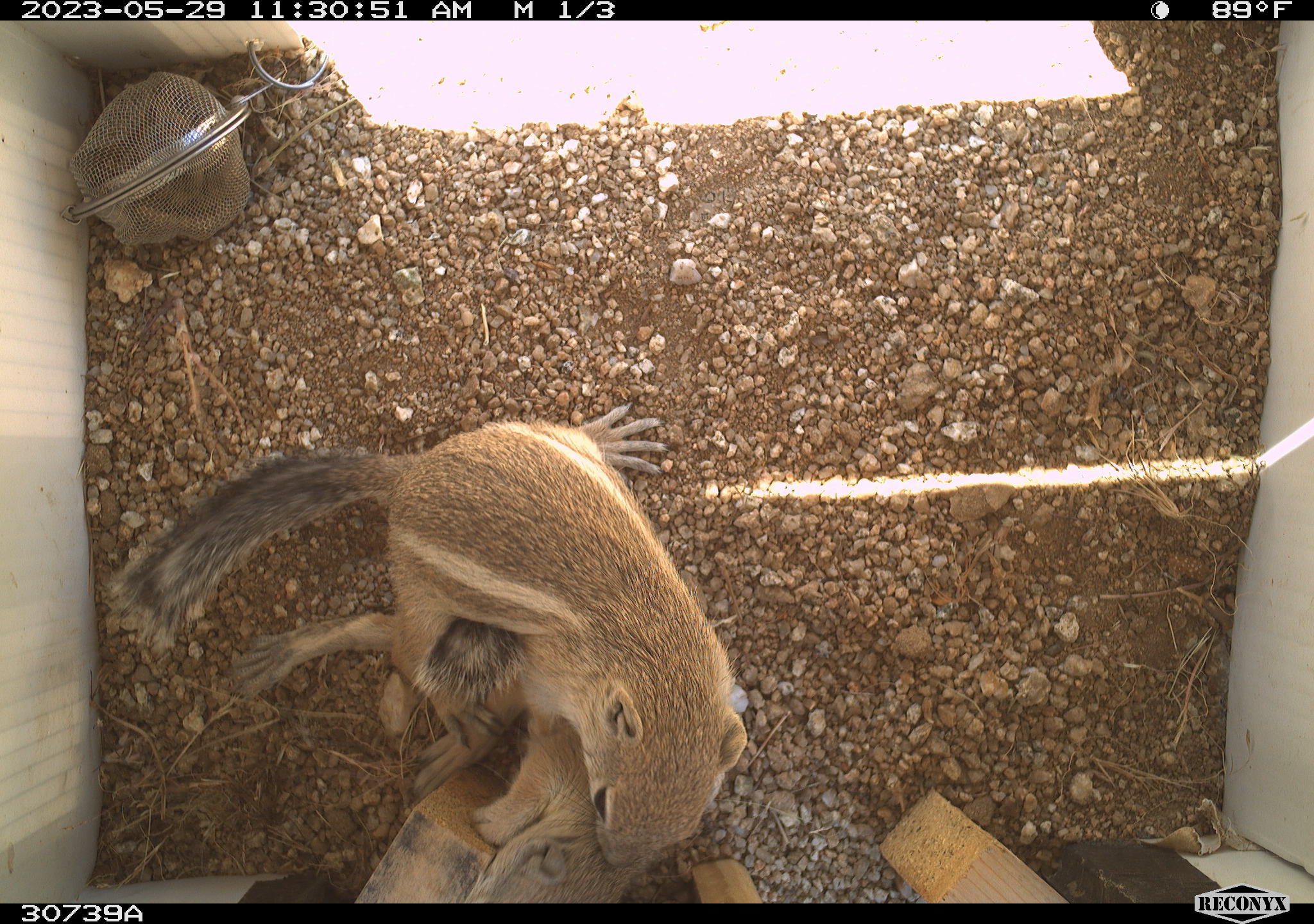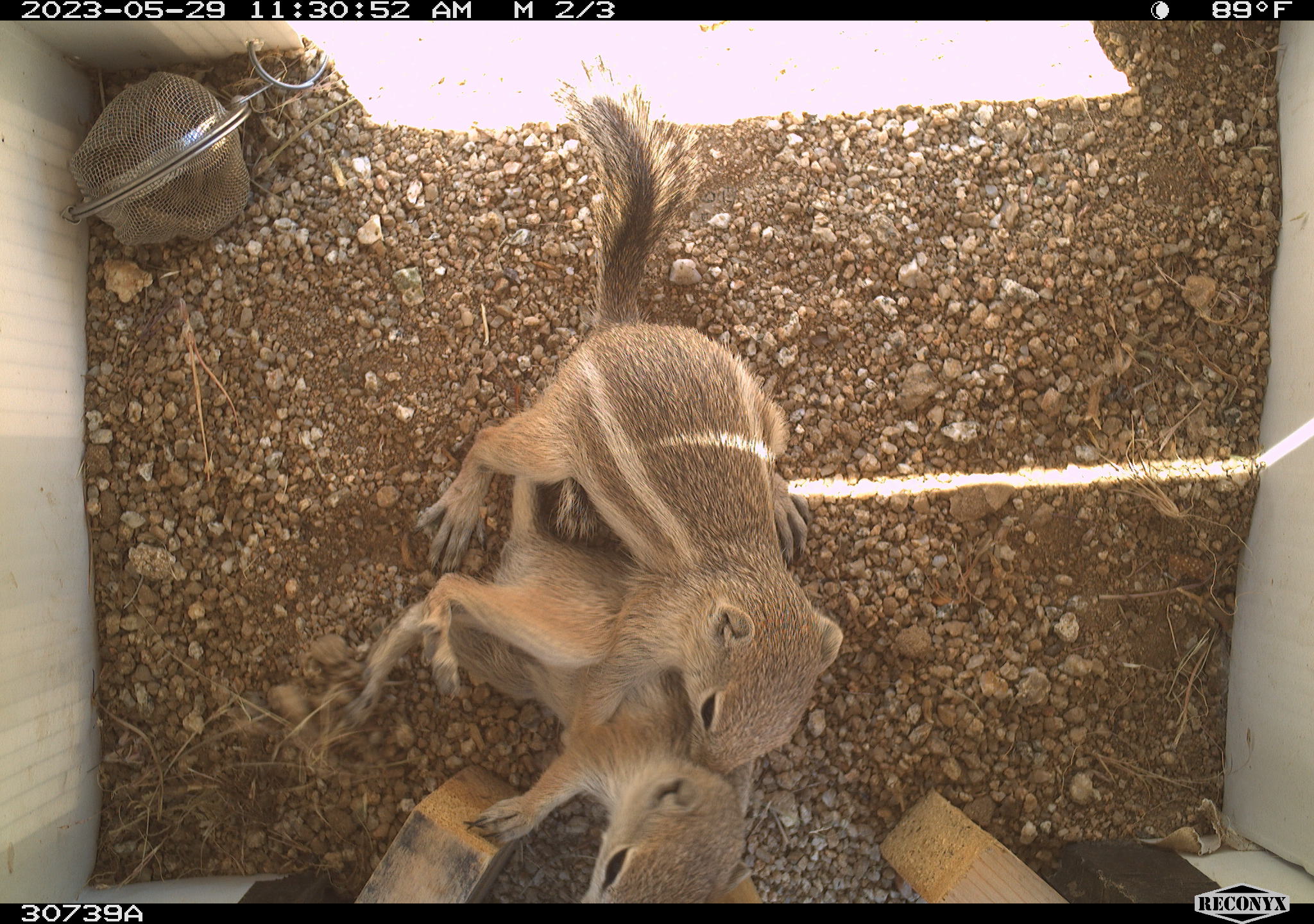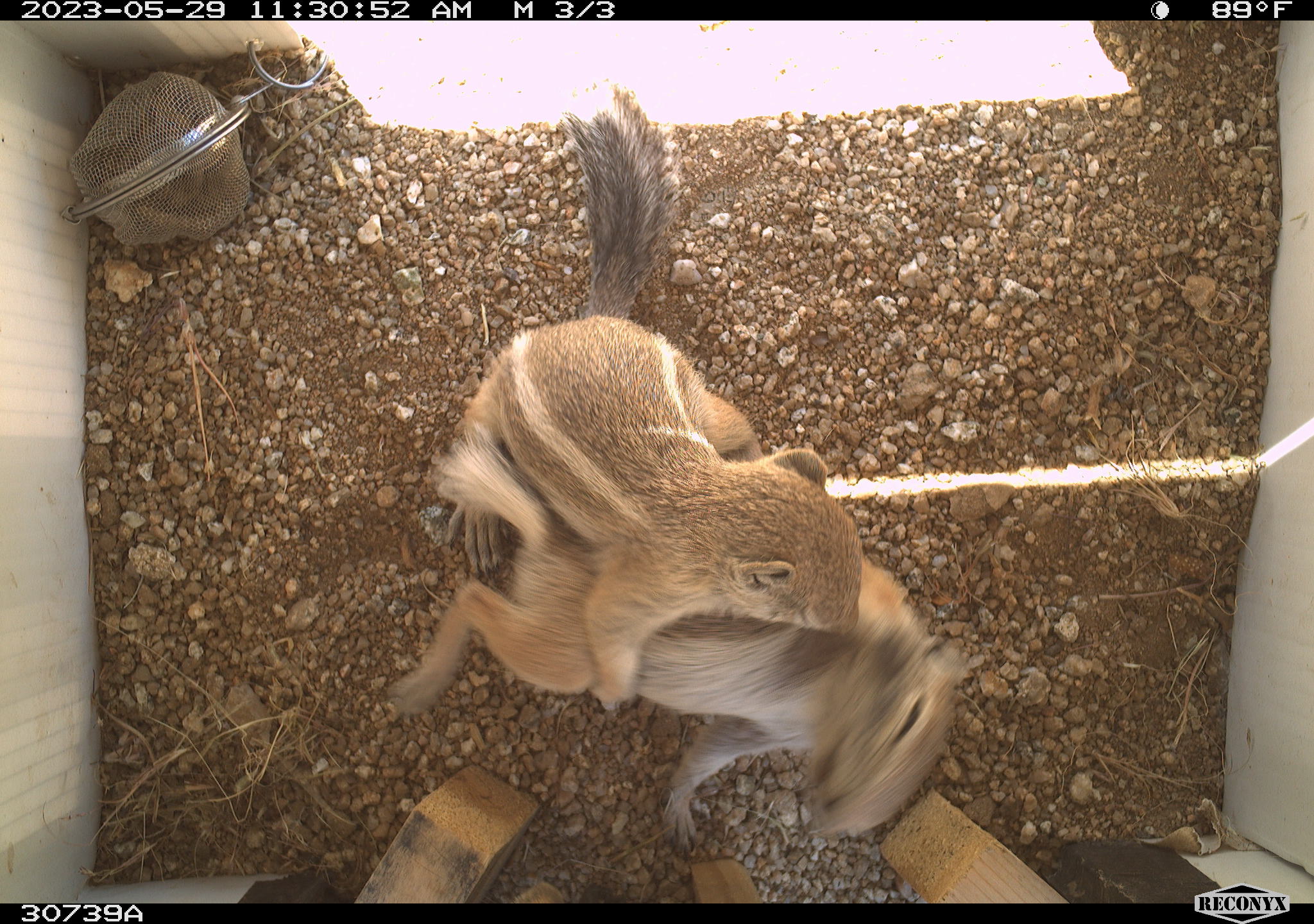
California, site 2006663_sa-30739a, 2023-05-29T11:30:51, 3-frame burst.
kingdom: Animalia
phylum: Chordata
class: Mammalia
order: Rodentia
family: Sciuridae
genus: Ammospermophilus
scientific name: Ammospermophilus leucurus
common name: white-tailed antelope squirrel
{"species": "white-tailed antelope squirrel (Ammospermophilus leucurus)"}